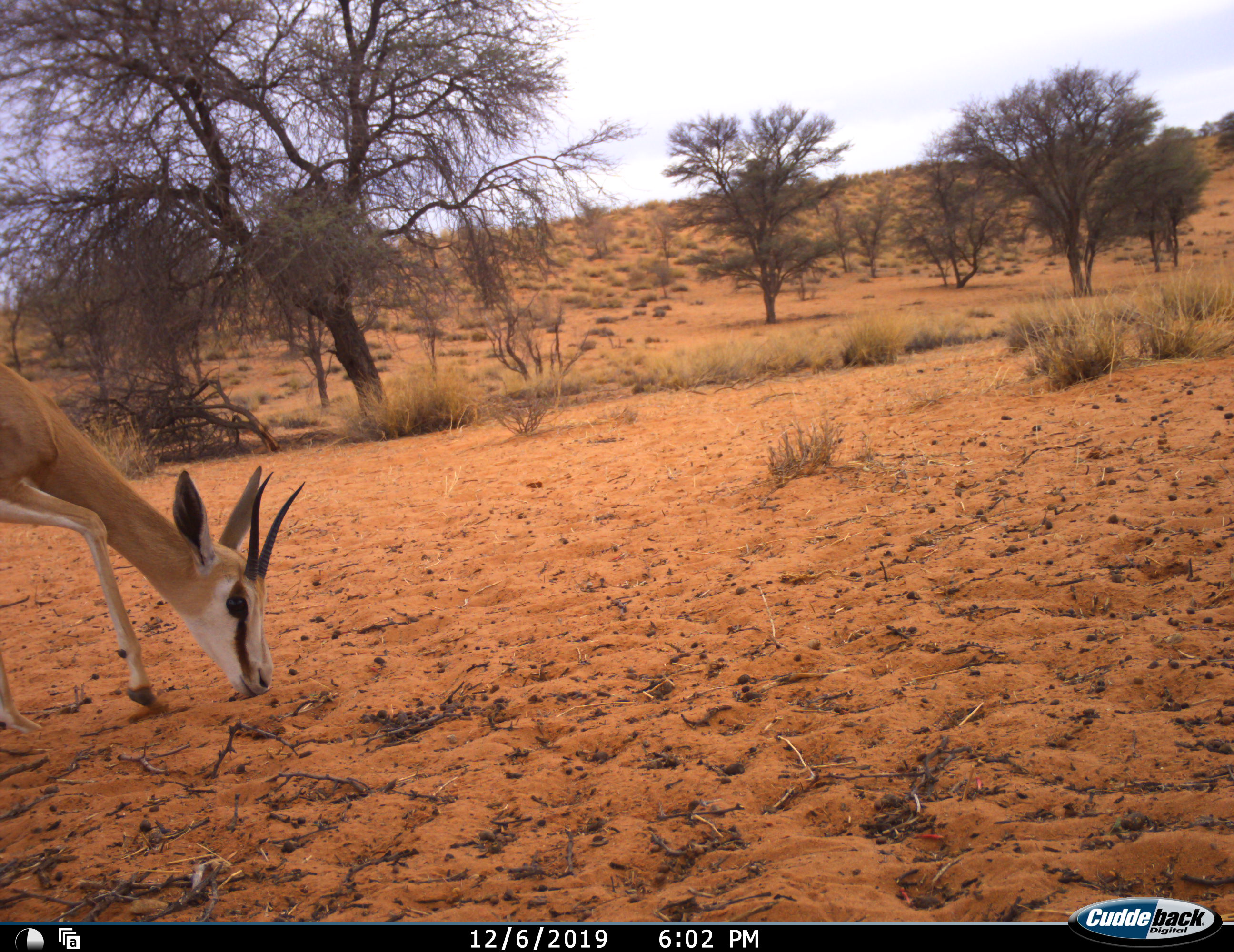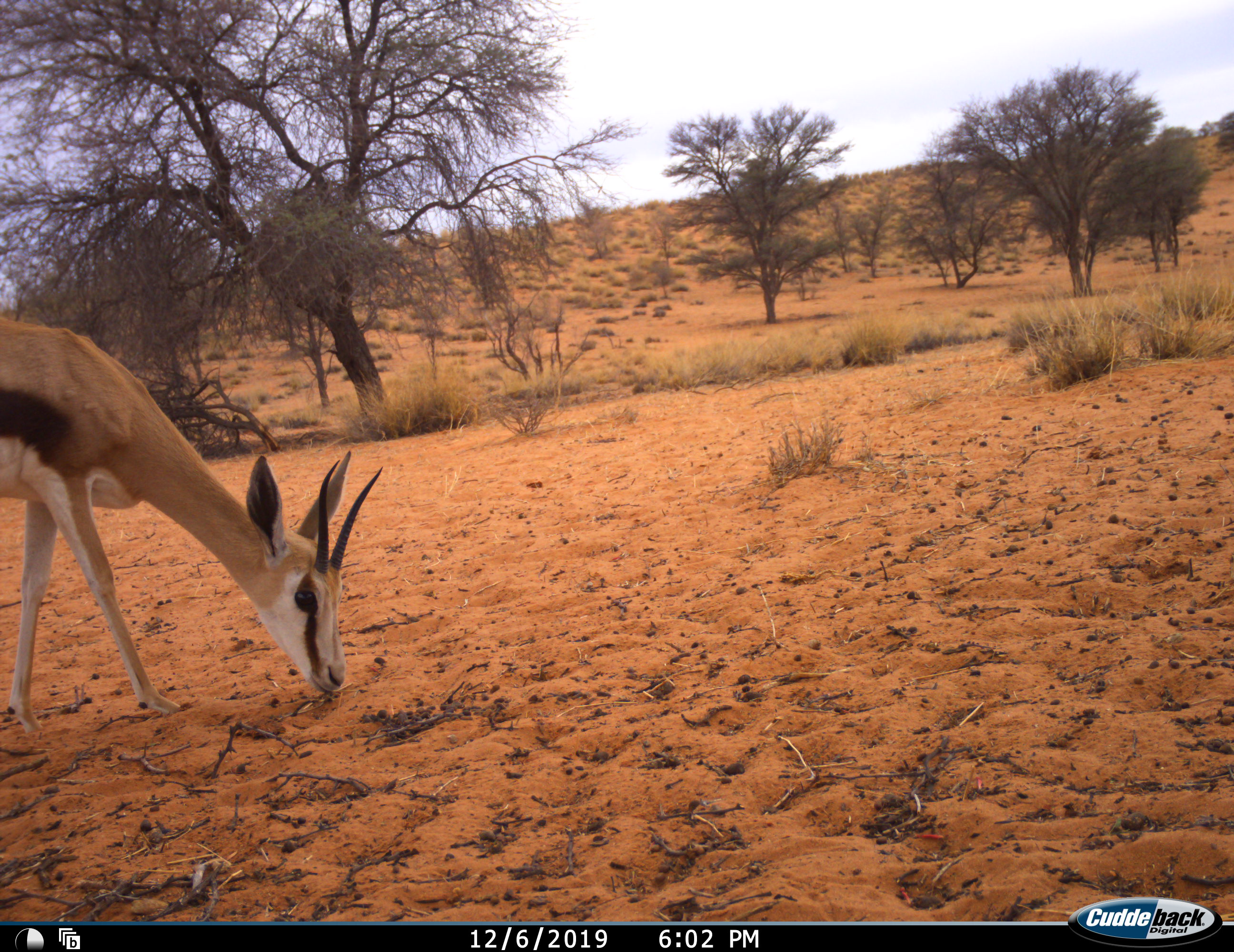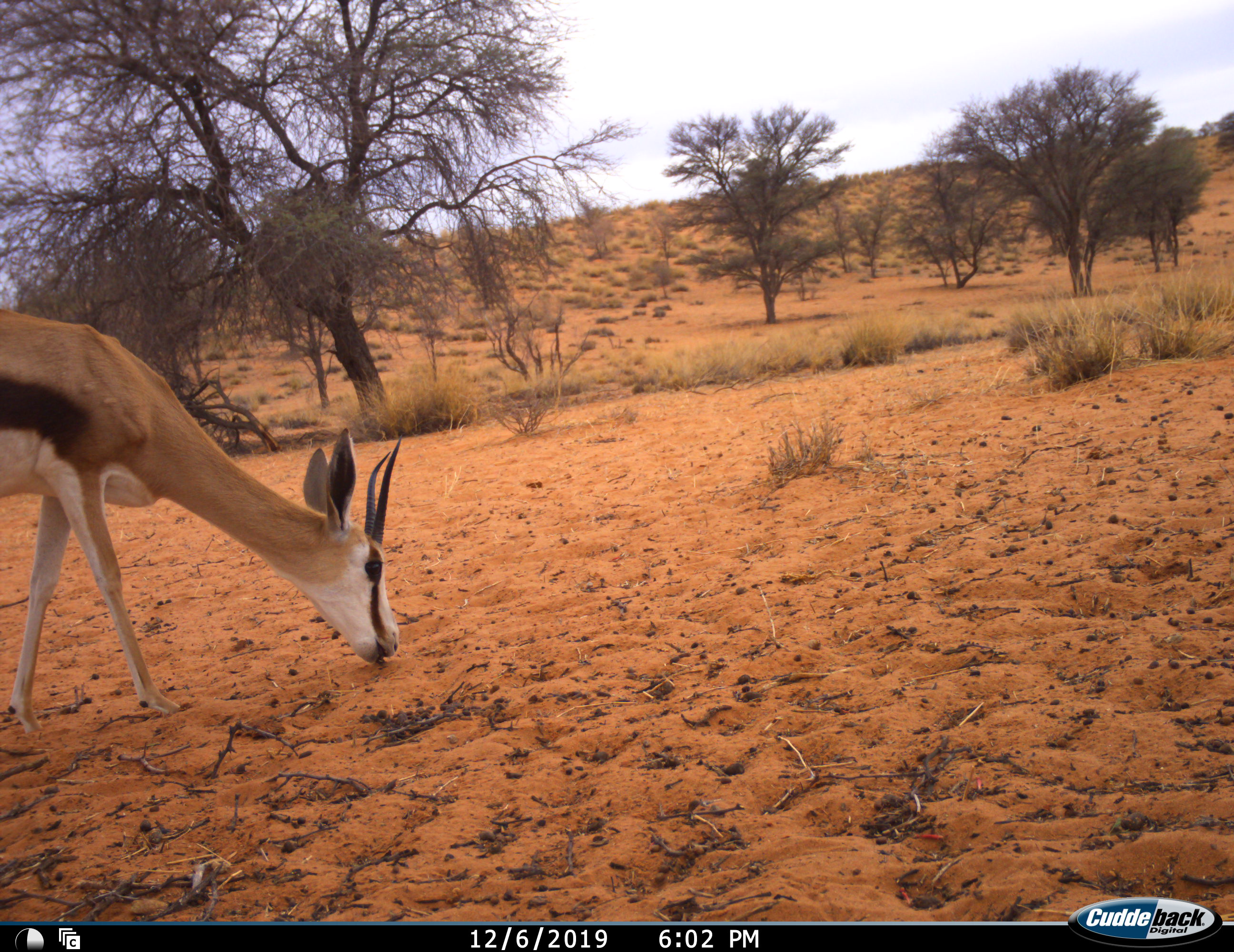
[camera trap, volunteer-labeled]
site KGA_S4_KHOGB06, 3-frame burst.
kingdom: Animalia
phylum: Chordata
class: Mammalia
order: Artiodactyla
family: Bovidae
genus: Antidorcas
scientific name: Antidorcas marsupialis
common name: springbok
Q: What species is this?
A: Springbok (Antidorcas marsupialis).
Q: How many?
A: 1.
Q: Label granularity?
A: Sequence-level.